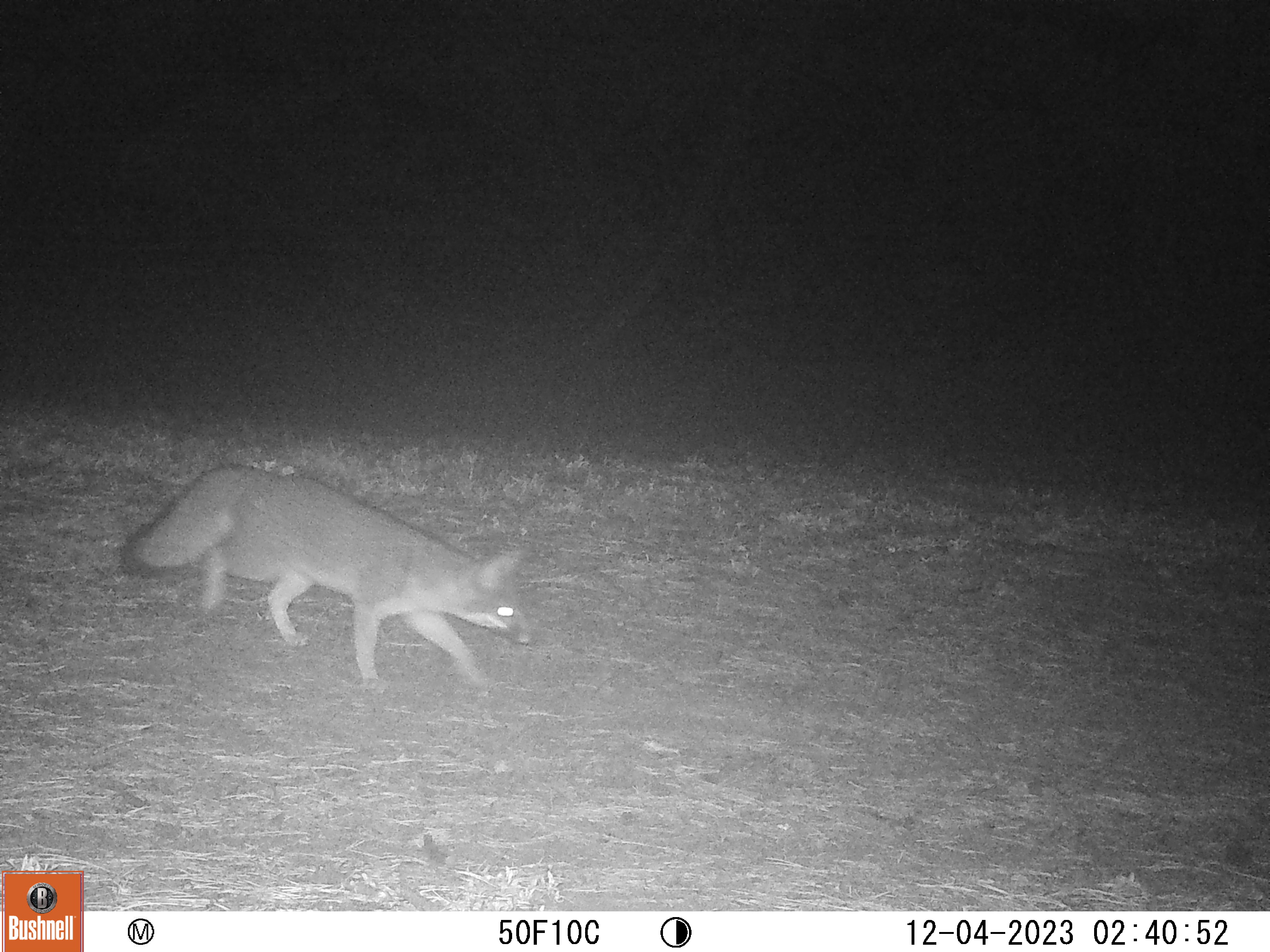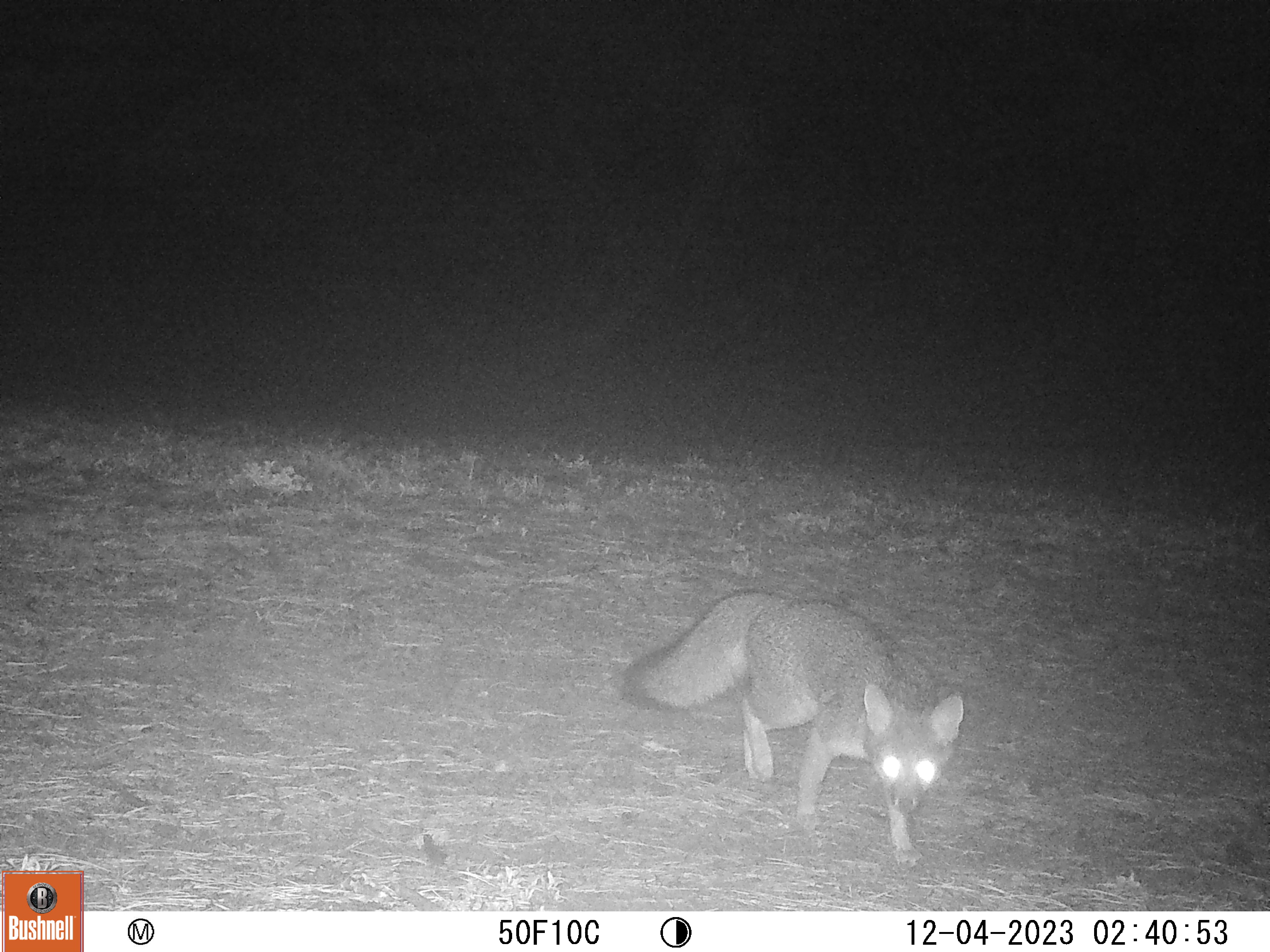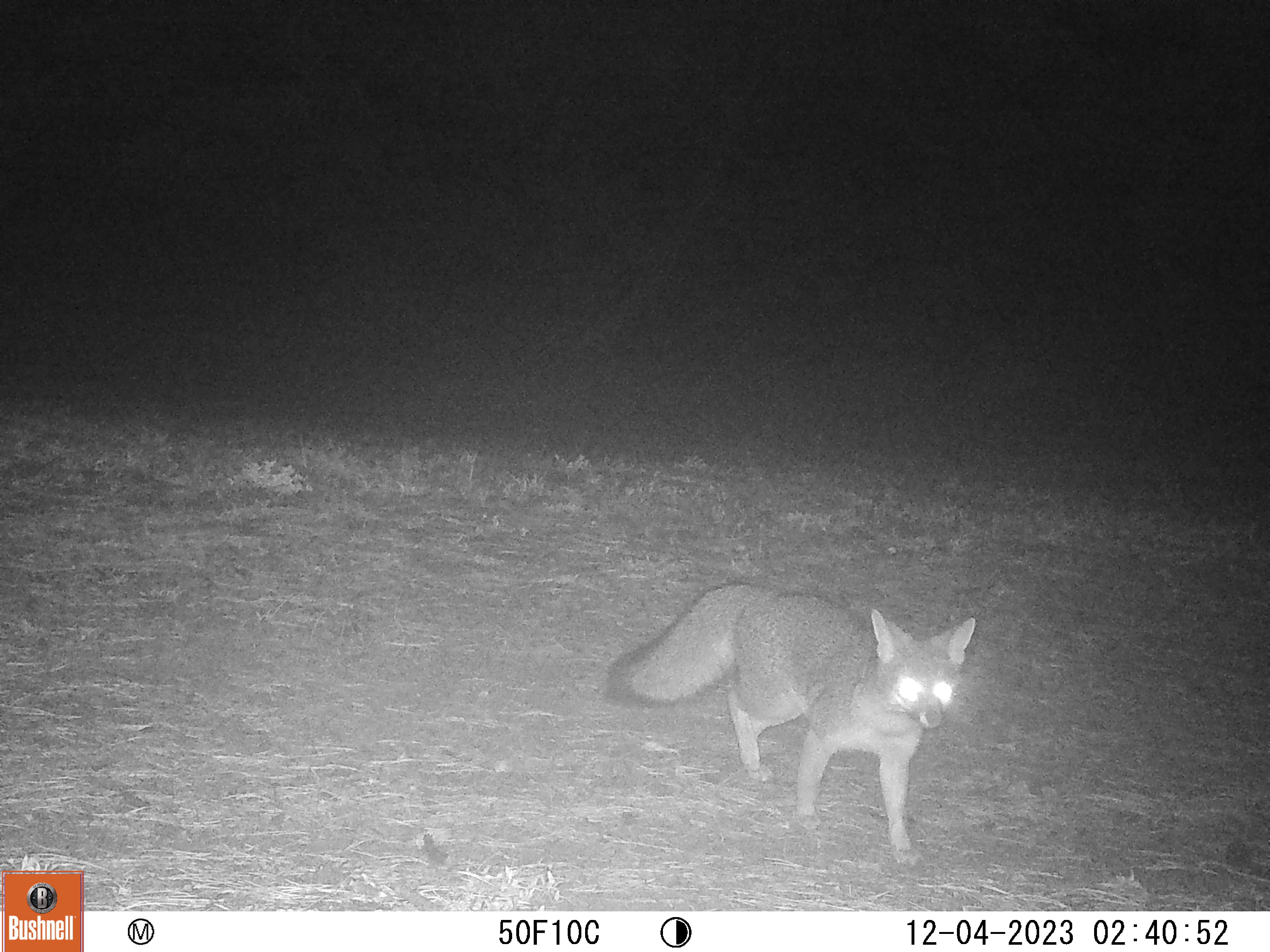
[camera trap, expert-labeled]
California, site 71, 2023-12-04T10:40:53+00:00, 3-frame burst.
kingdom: Animalia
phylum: Chordata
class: Mammalia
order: Carnivora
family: Canidae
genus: Urocyon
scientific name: Urocyon cinereoargenteus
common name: gray fox